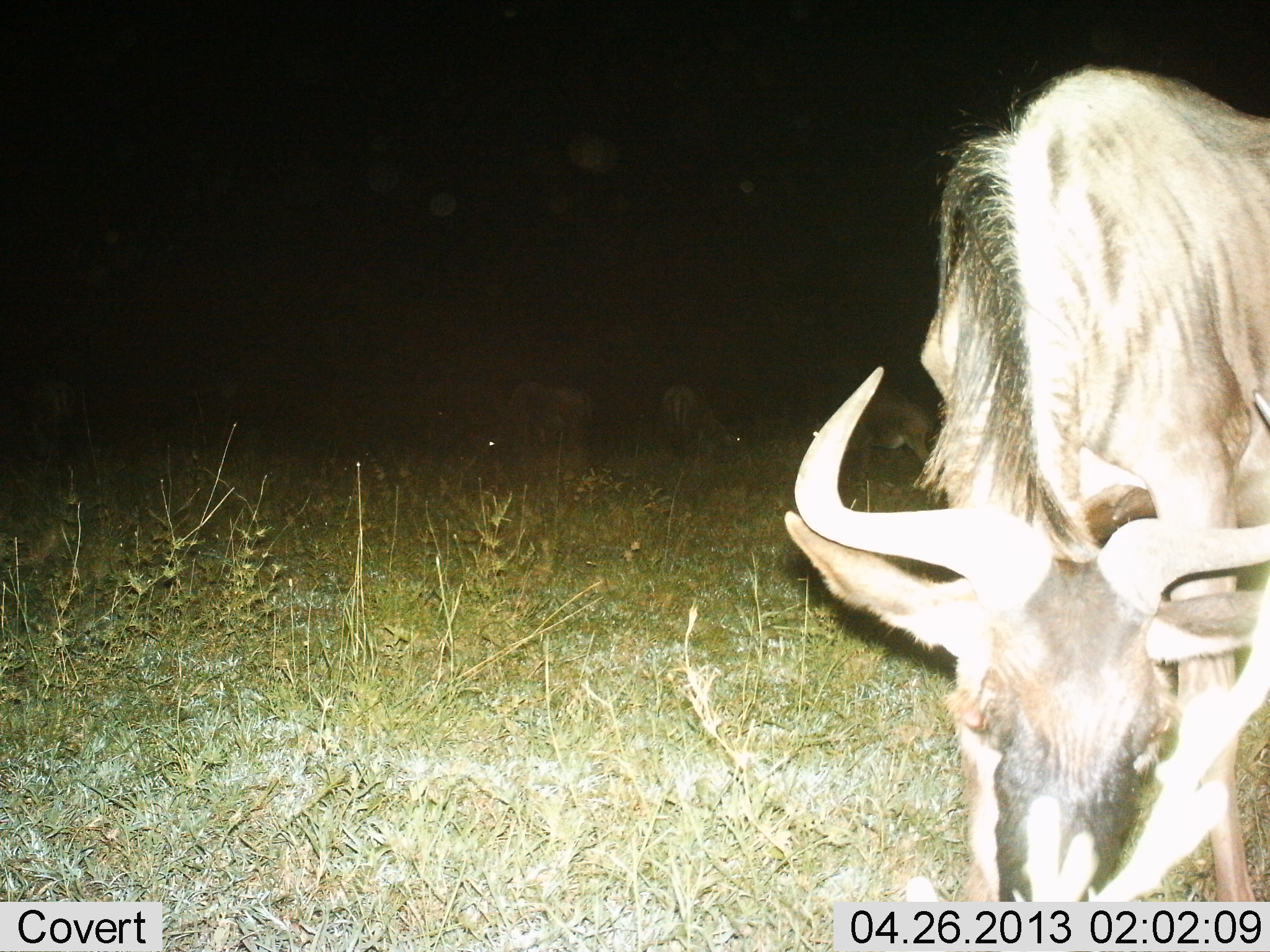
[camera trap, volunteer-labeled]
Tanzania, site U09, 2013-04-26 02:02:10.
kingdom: Animalia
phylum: Chordata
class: Mammalia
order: Artiodactyla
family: Bovidae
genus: Connochaetes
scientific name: Connochaetes taurinus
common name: blue wildebeest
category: wildebeest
Wildebeest (blue wildebeest) (Connochaetes taurinus), count 1. Behavior (volunteer vote fractions): standing 56%, resting 0%, moving 4%, interacting 0%. Young present (vote fraction): 0%. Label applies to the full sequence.